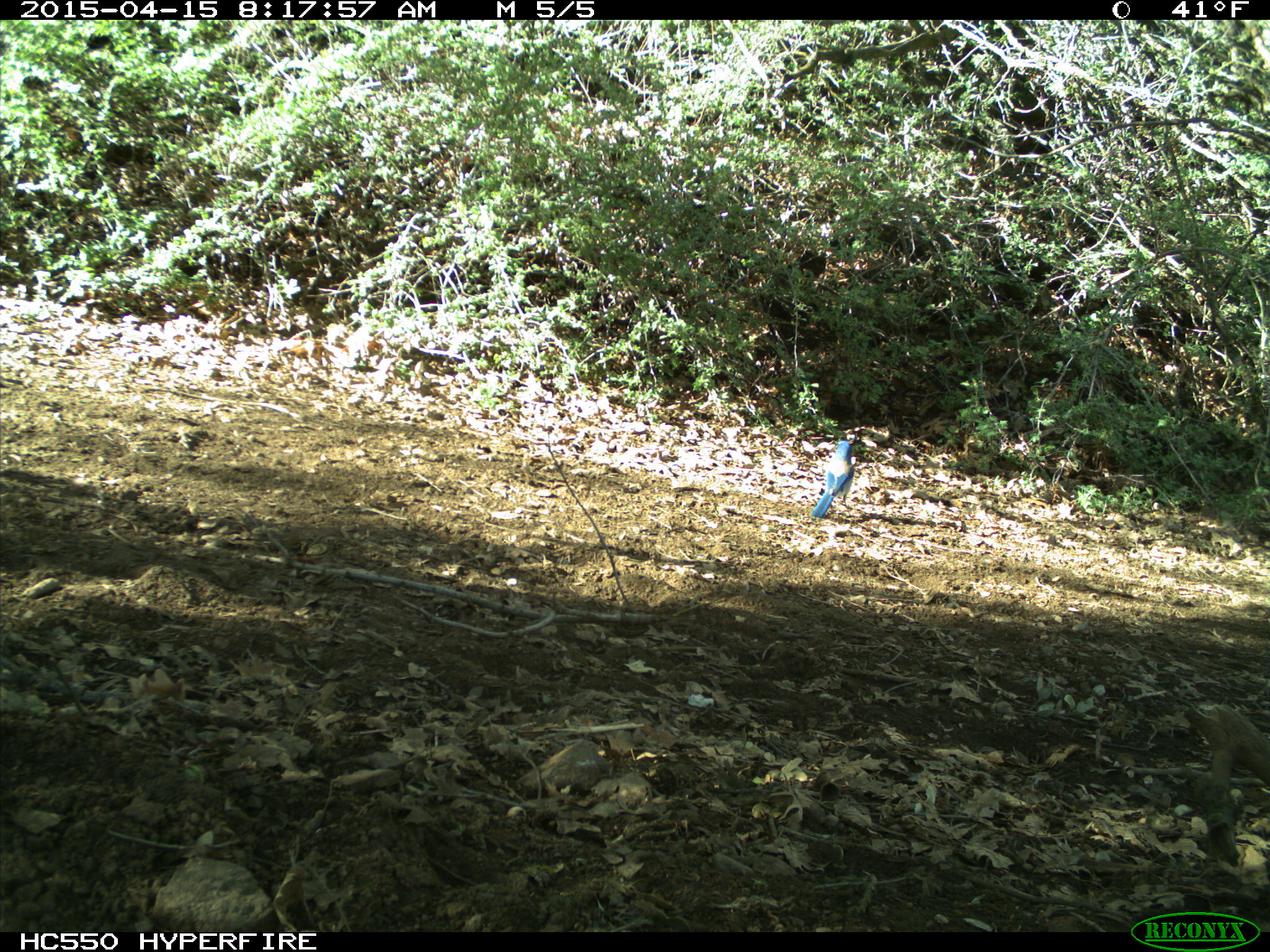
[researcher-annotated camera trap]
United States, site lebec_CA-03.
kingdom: Animalia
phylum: Chordata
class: Aves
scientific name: Aves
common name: birds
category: unidentified bird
Unidentified bird (birds) (Aves).